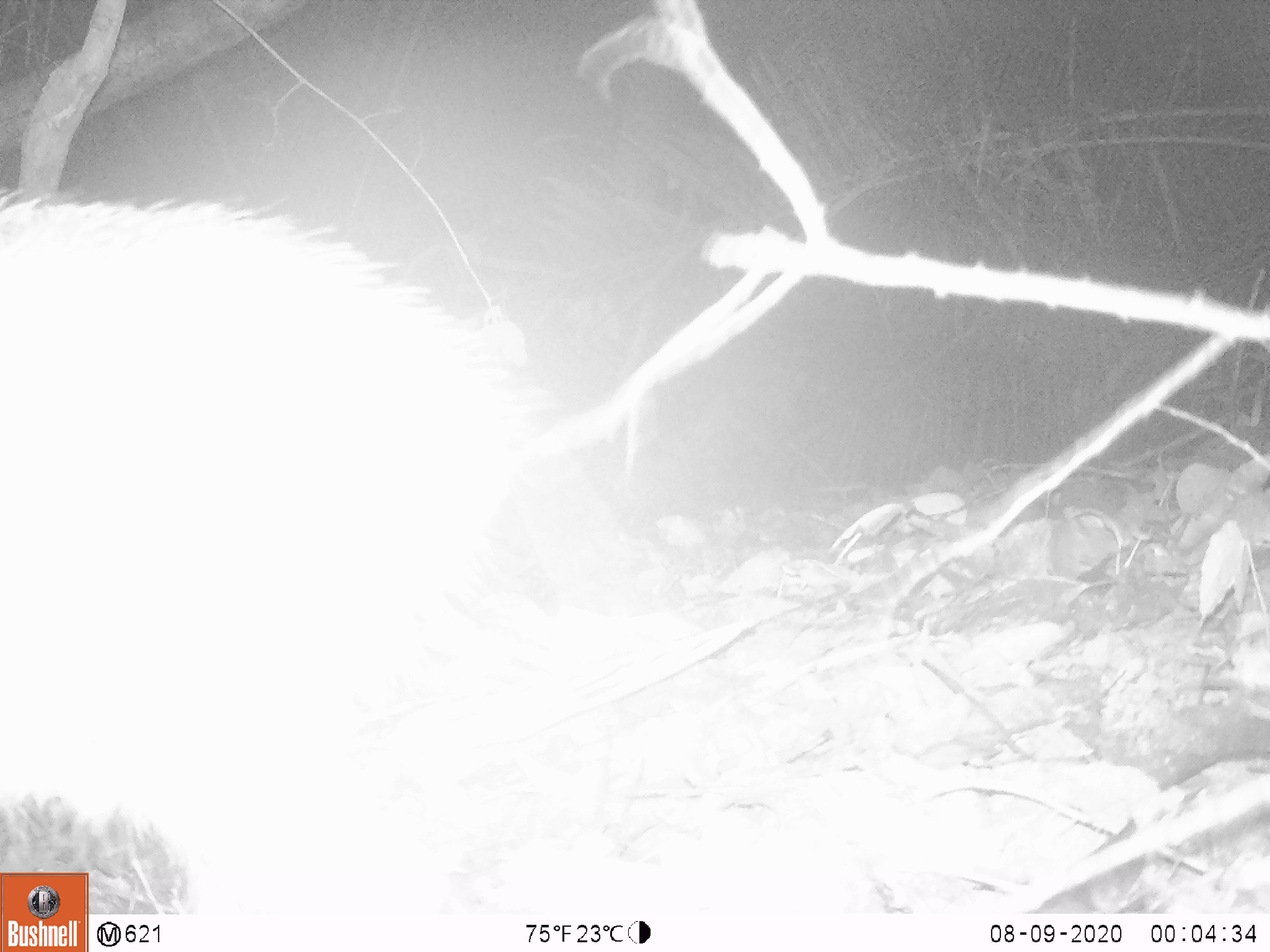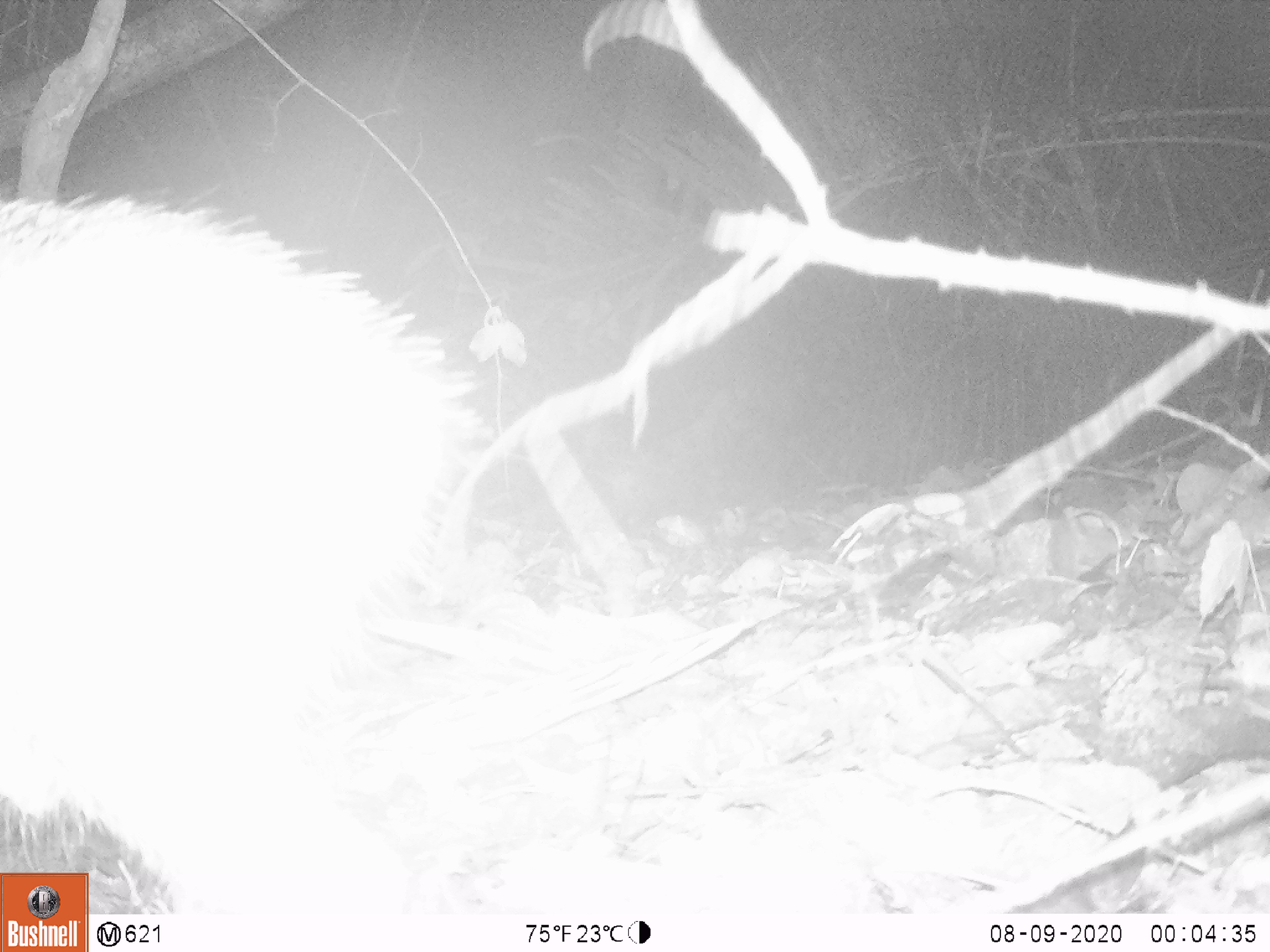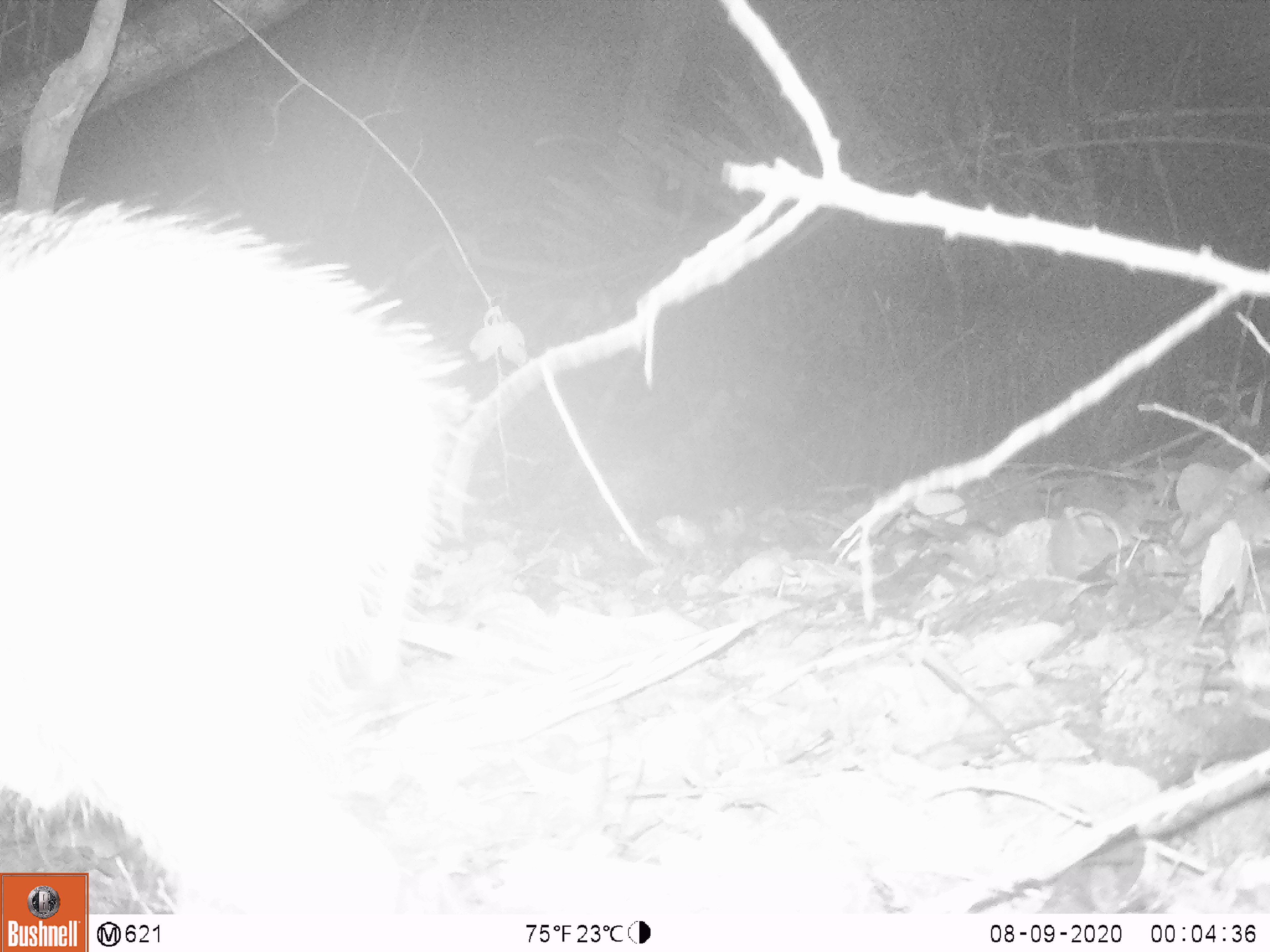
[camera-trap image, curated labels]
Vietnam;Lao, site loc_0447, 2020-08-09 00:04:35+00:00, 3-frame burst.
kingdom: Animalia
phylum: Chordata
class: Mammalia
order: Artiodactyla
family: Suidae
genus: Sus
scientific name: Sus scrofa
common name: eurasian wild pig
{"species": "eurasian wild pig (Sus scrofa)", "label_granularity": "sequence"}